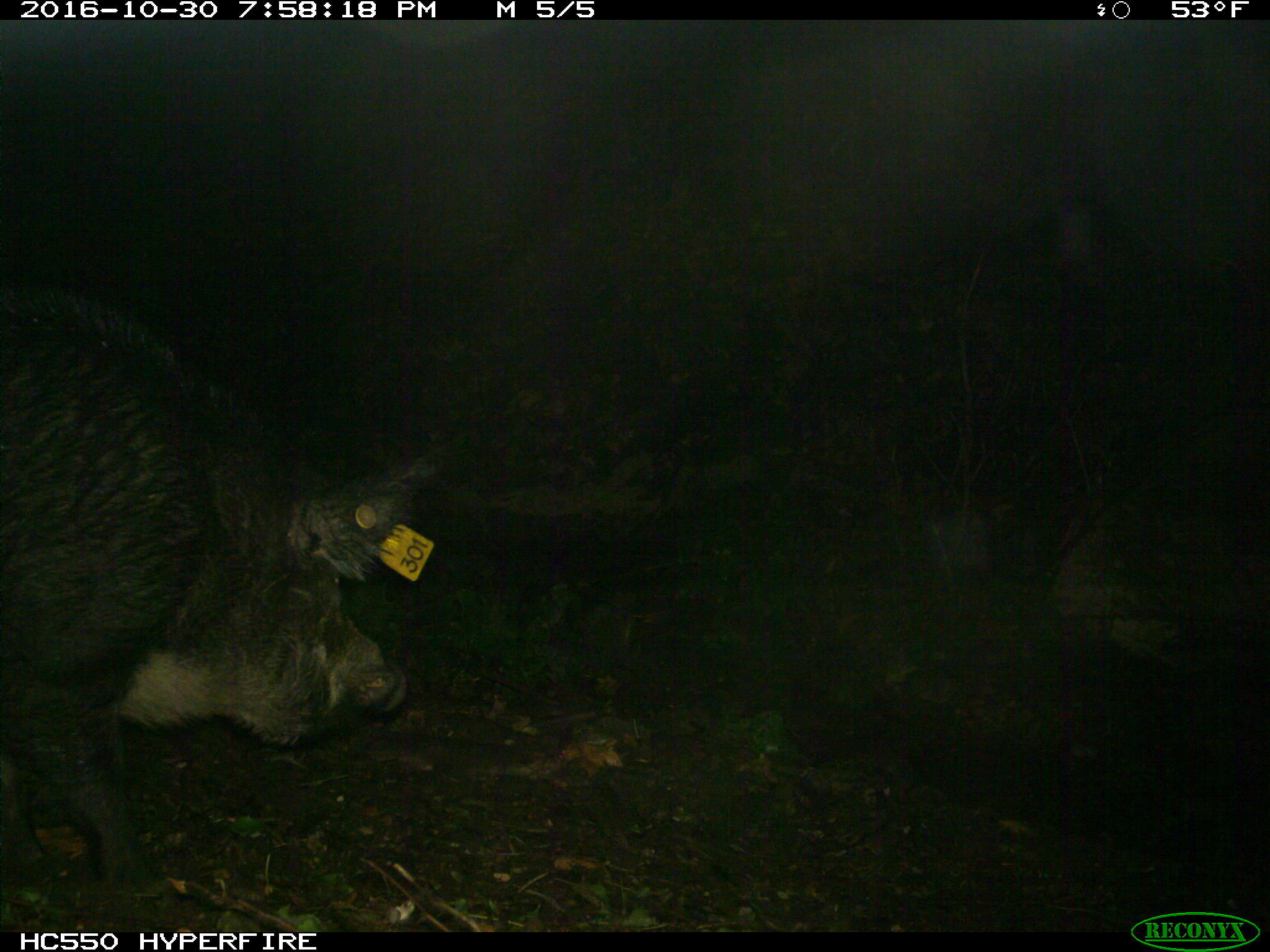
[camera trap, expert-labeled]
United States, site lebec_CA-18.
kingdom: Animalia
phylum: Chordata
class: Mammalia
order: Artiodactyla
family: Suidae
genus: Sus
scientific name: Sus scrofa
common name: wild boar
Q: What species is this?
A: Sus scrofa (wild boar).